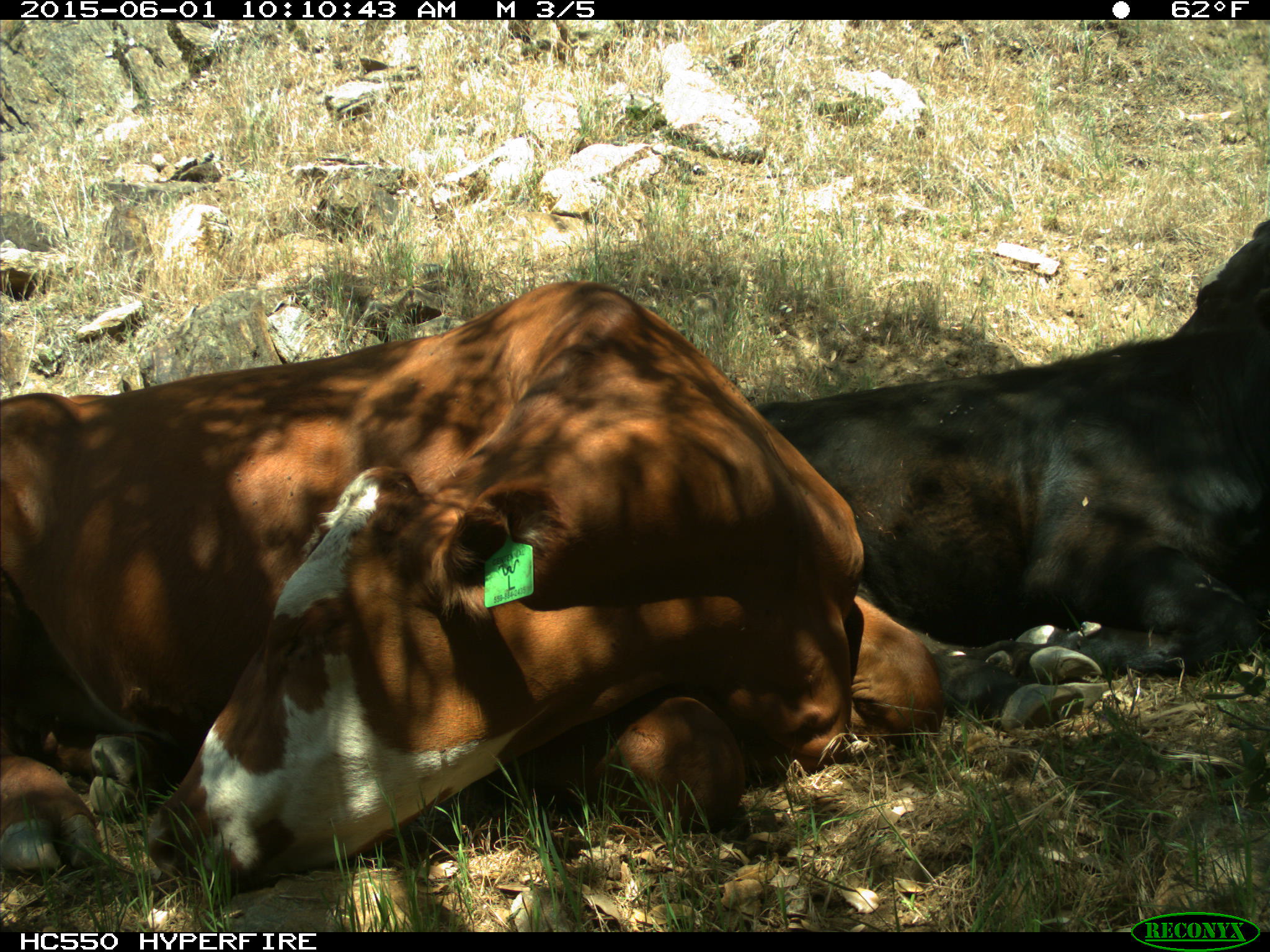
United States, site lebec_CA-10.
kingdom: Animalia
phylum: Chordata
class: Mammalia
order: Artiodactyla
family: Bovidae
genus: Bos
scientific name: Bos taurus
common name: domestic cow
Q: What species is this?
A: Bos taurus (domestic cow).